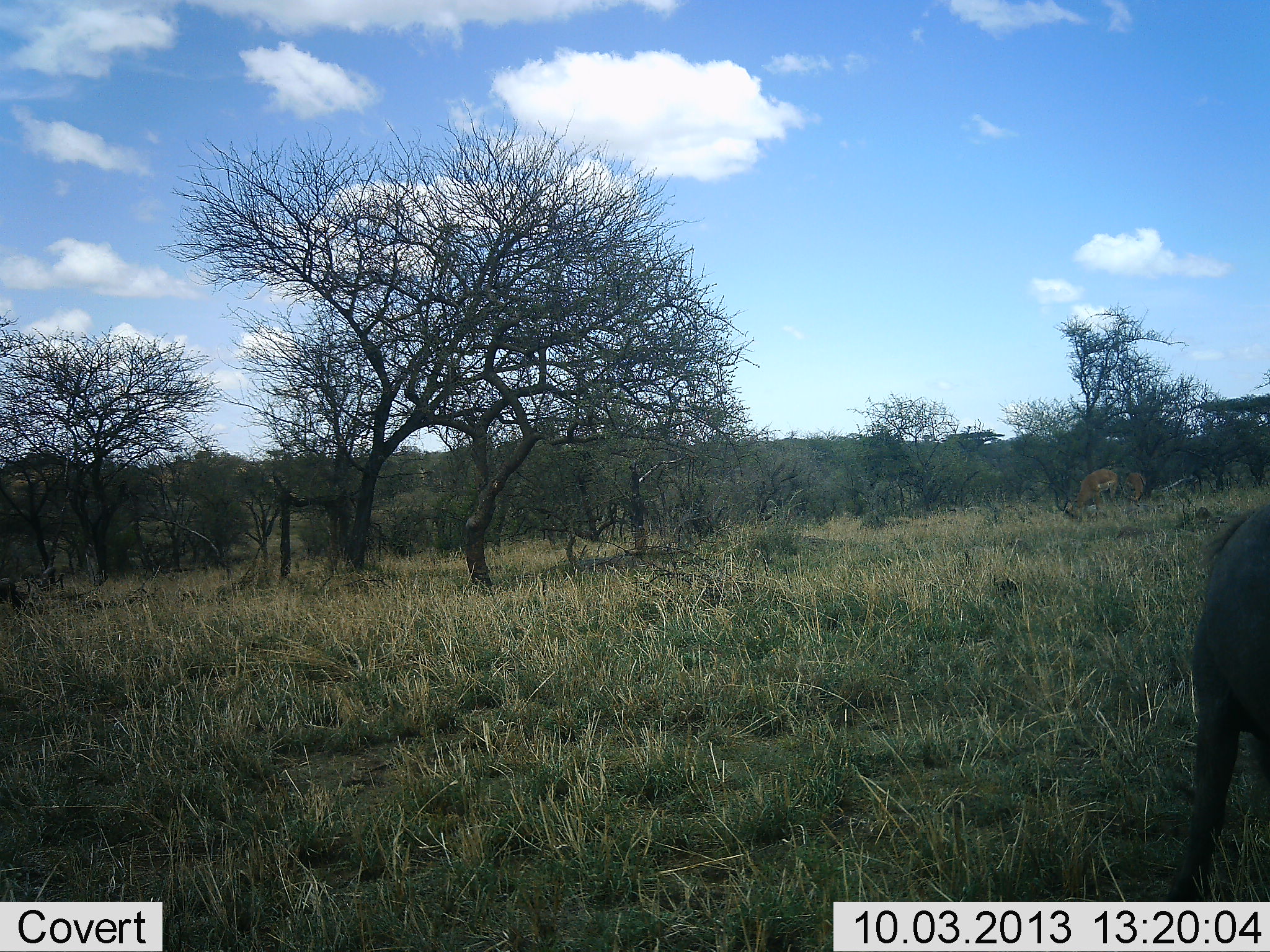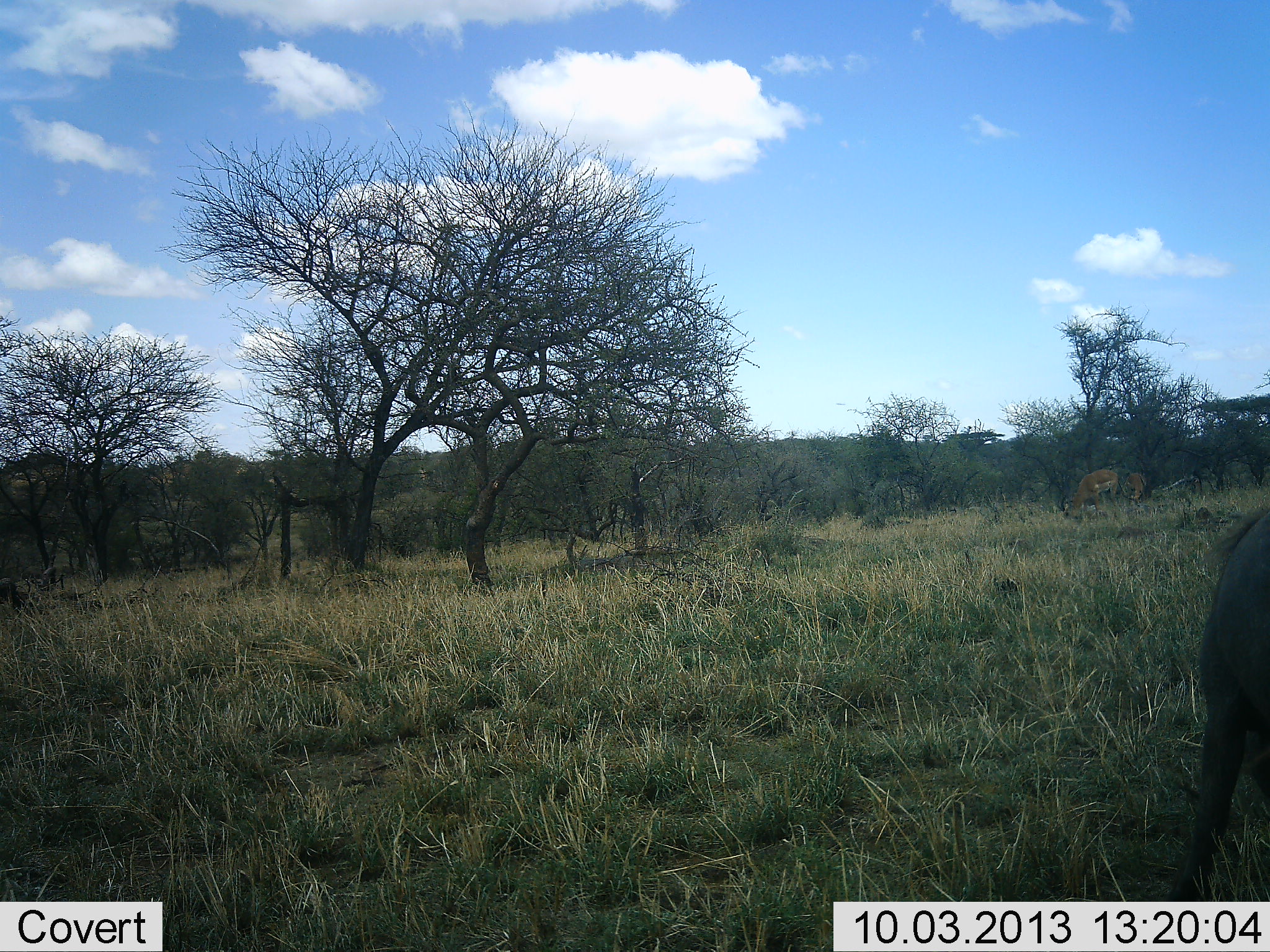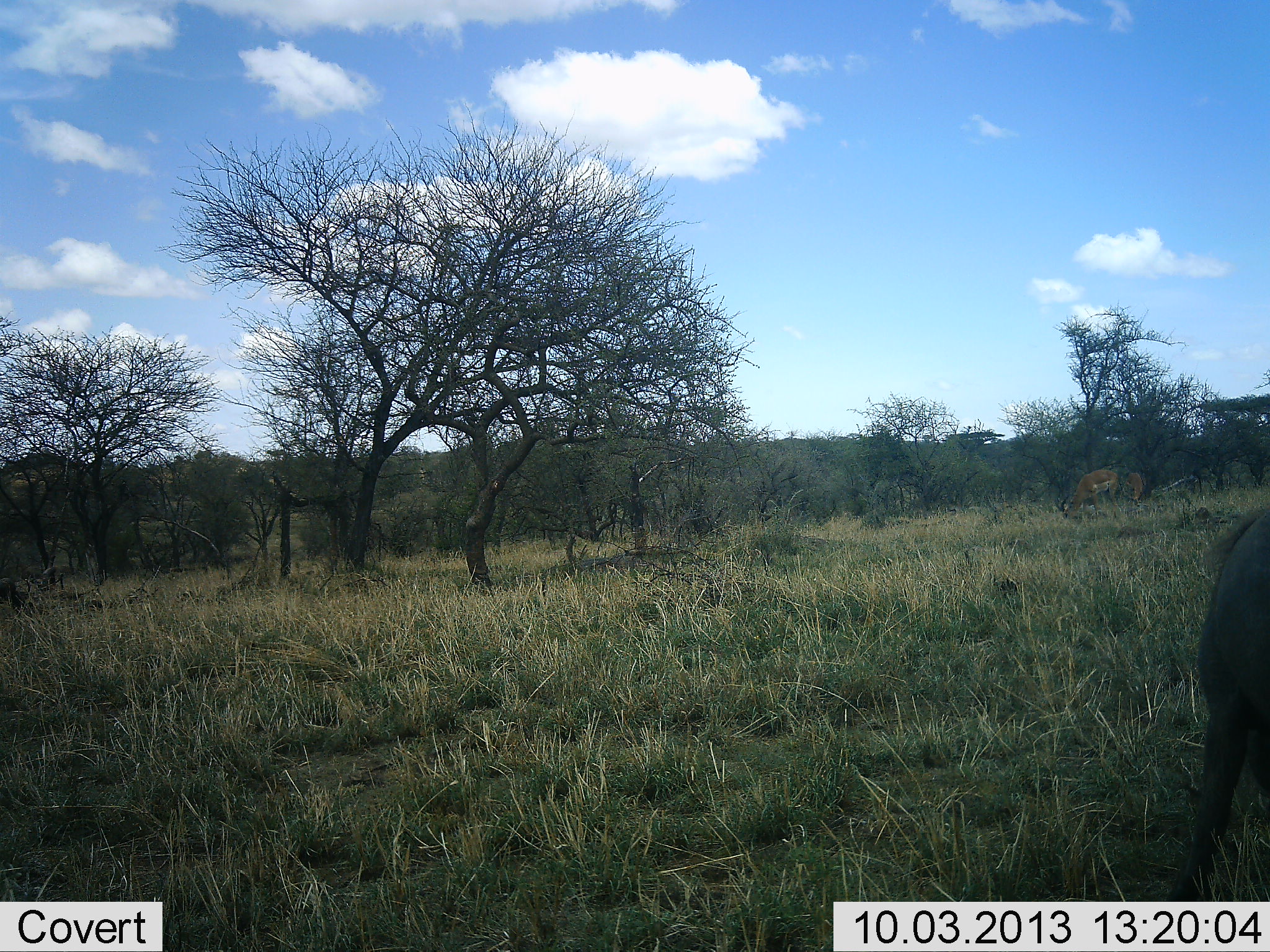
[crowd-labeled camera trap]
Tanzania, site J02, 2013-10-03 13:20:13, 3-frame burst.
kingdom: Animalia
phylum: Chordata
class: Mammalia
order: Artiodactyla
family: Bovidae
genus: Aepyceros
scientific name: Aepyceros melampus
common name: impala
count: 2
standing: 40%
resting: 0%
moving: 0%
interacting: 0%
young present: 0%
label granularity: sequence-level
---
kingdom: Animalia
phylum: Chordata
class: Mammalia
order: Artiodactyla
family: Suidae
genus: Phacochoerus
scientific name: Phacochoerus africanus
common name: warthog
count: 1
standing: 58%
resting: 0%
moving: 8%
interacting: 0%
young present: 0%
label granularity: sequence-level